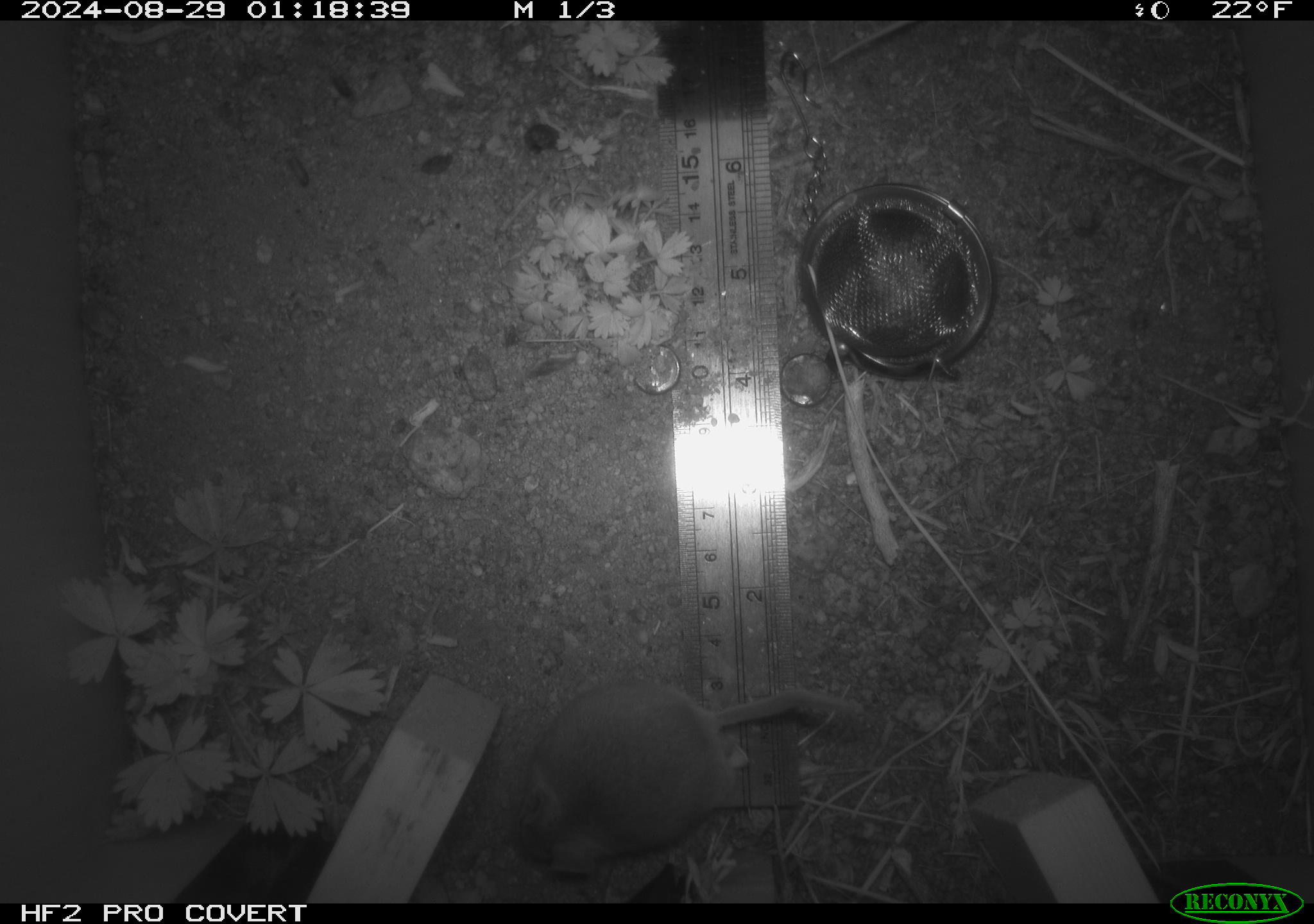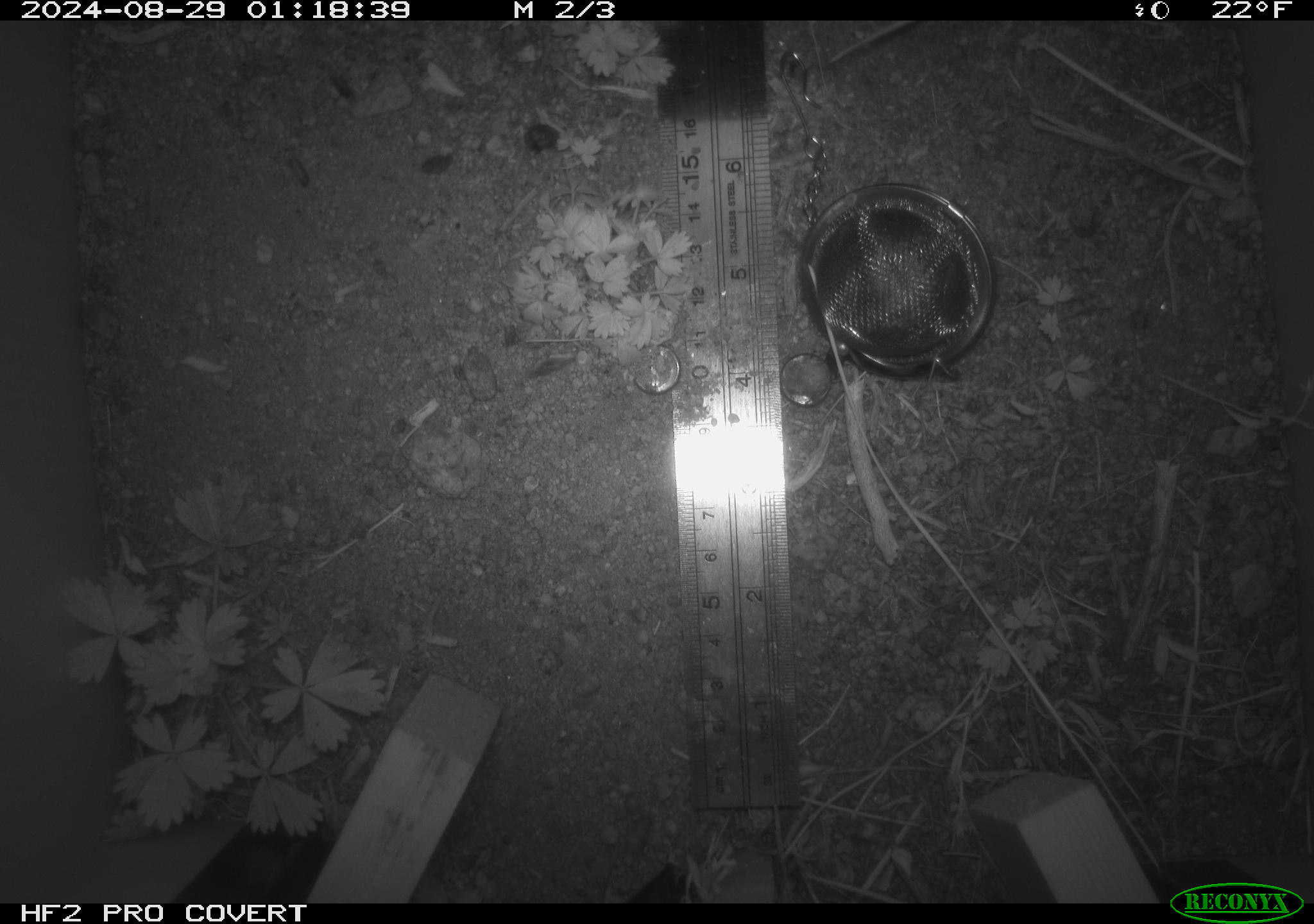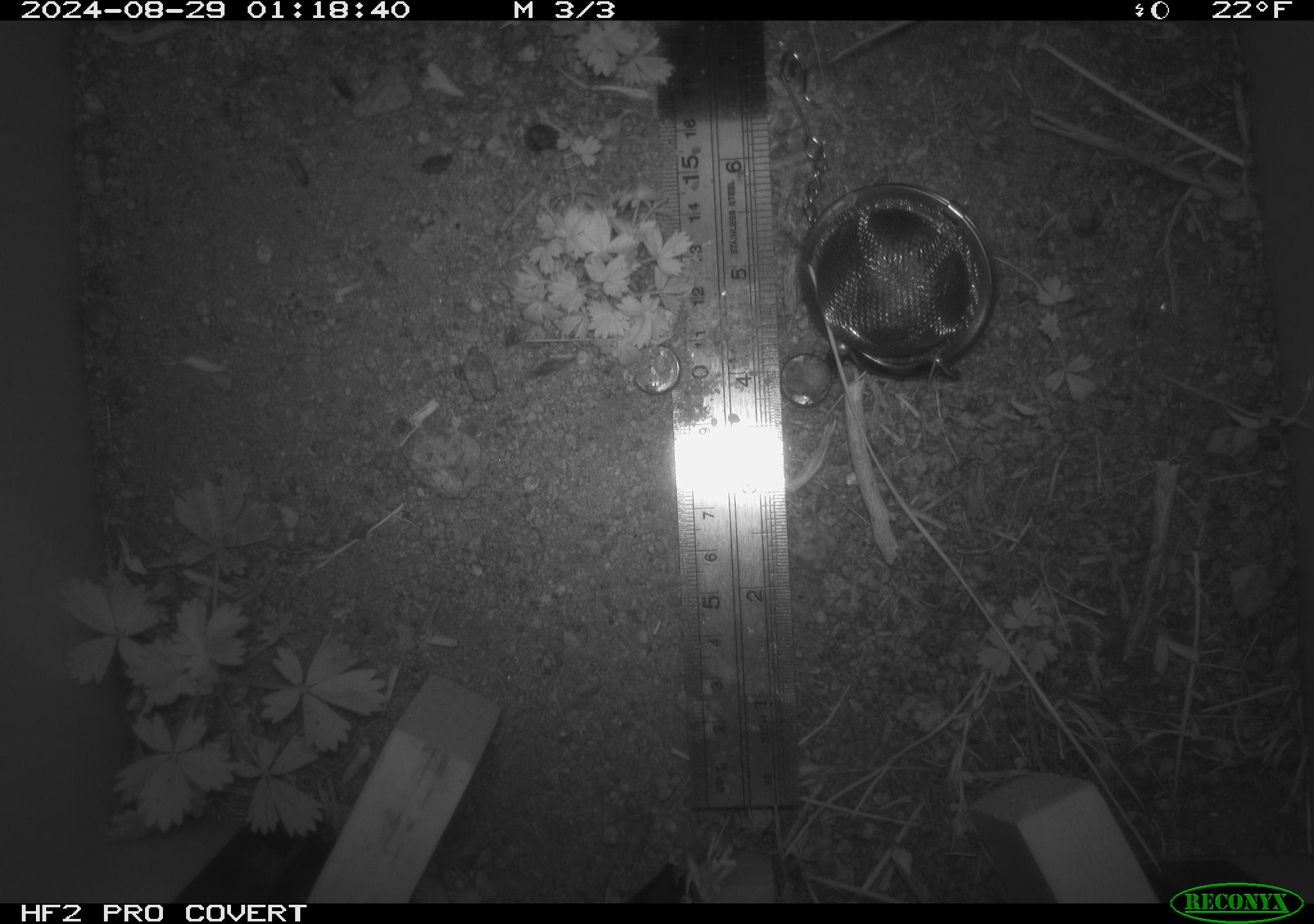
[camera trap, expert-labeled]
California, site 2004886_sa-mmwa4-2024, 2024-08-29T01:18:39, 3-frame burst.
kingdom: Animalia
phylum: Chordata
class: Mammalia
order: Rodentia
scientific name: Rodentia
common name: mouse species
Mouse species (Rodentia).